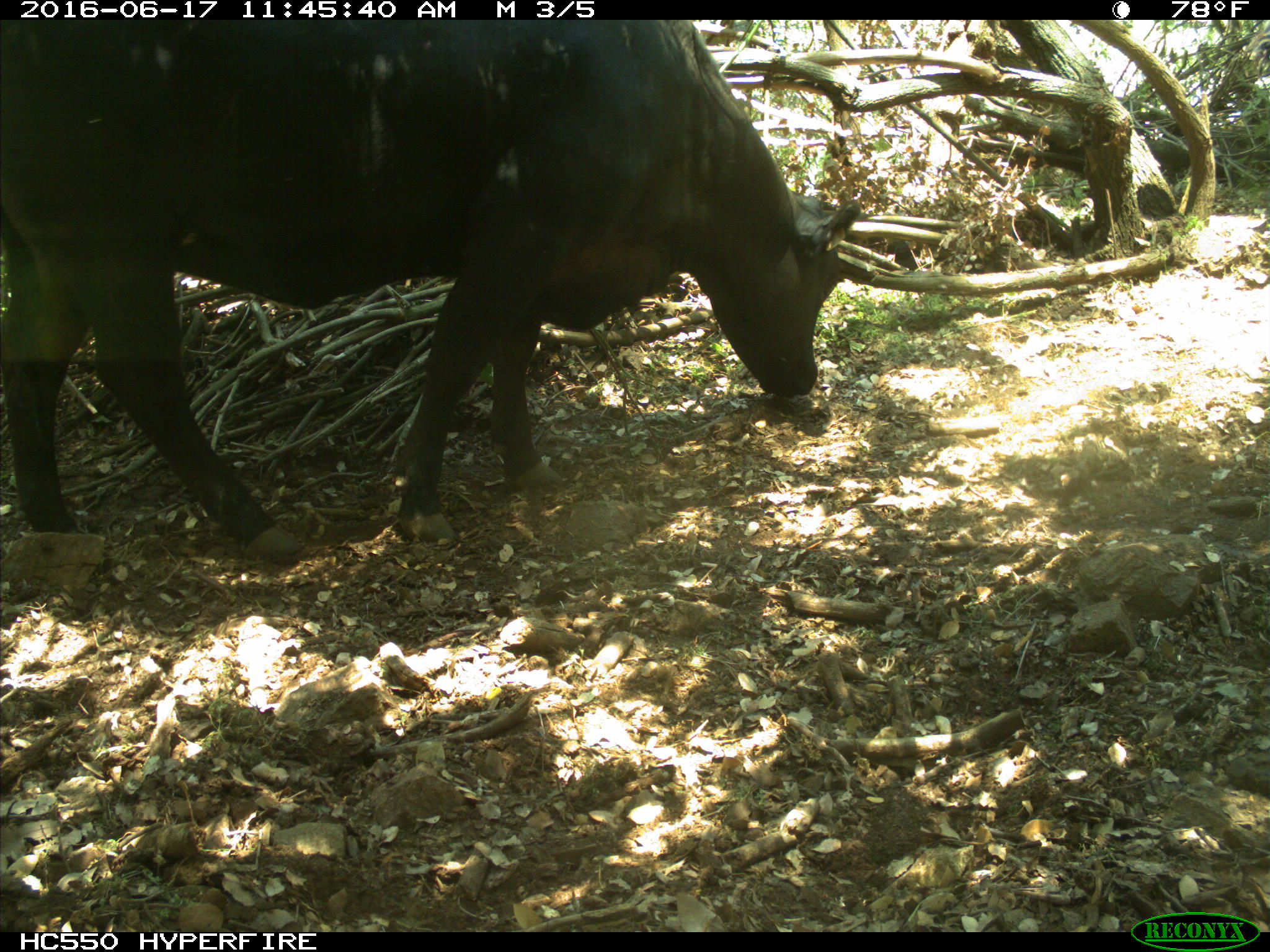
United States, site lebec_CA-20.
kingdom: Animalia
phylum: Chordata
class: Mammalia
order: Artiodactyla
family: Bovidae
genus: Bos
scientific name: Bos taurus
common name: domestic cow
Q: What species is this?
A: Bos taurus (domestic cow).